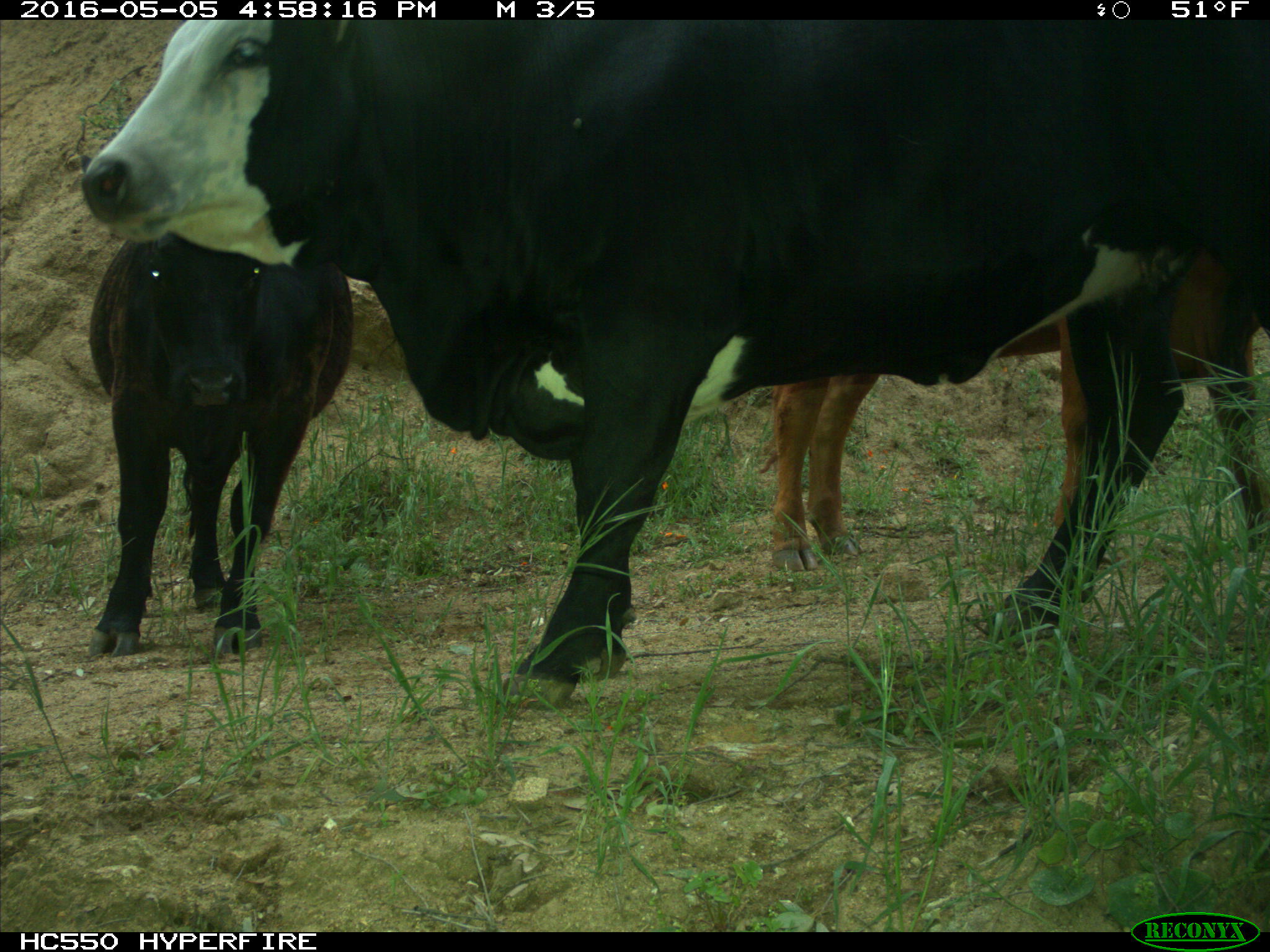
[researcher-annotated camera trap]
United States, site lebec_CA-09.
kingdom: Animalia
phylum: Chordata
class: Mammalia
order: Artiodactyla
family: Bovidae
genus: Bos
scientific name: Bos taurus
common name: domestic cow